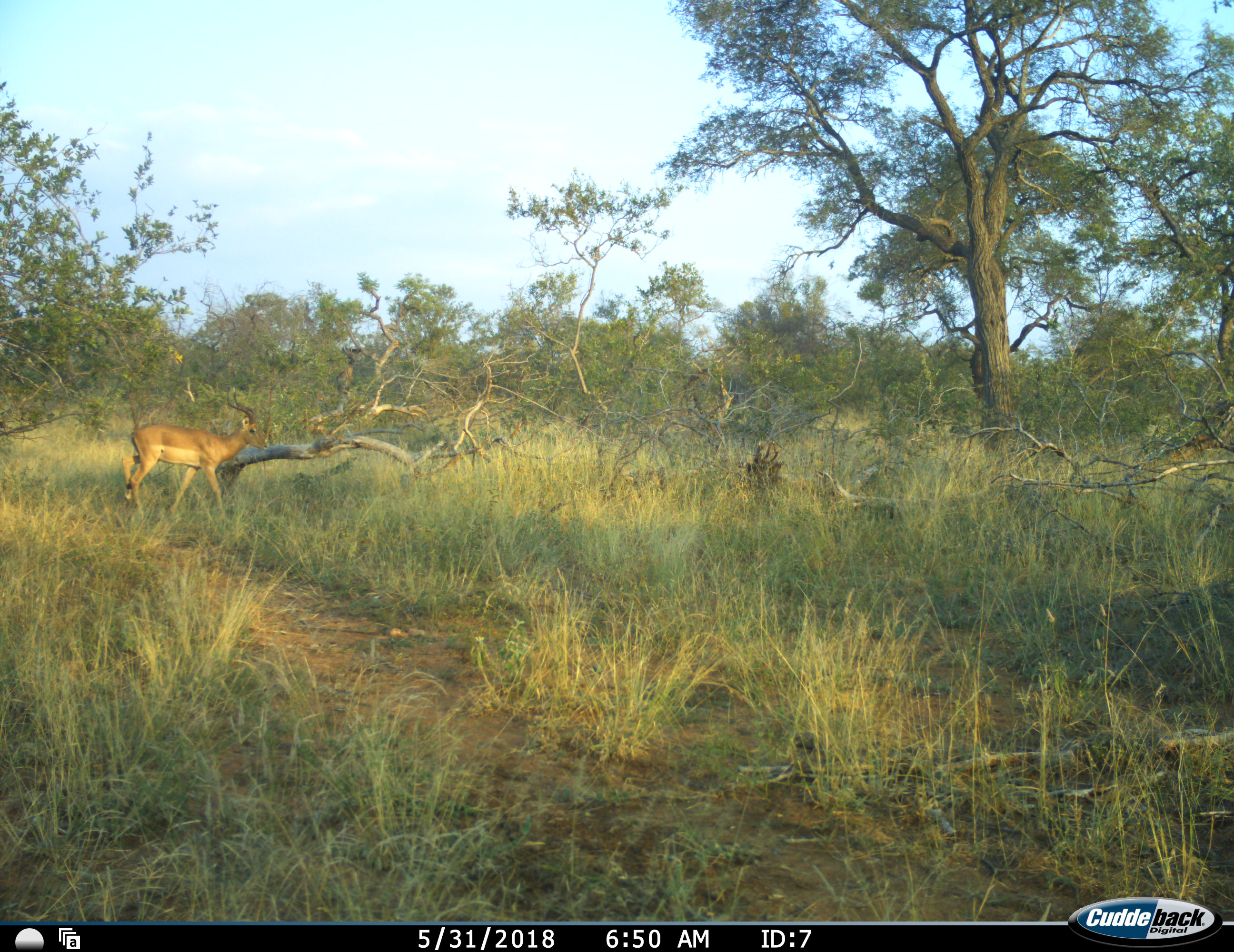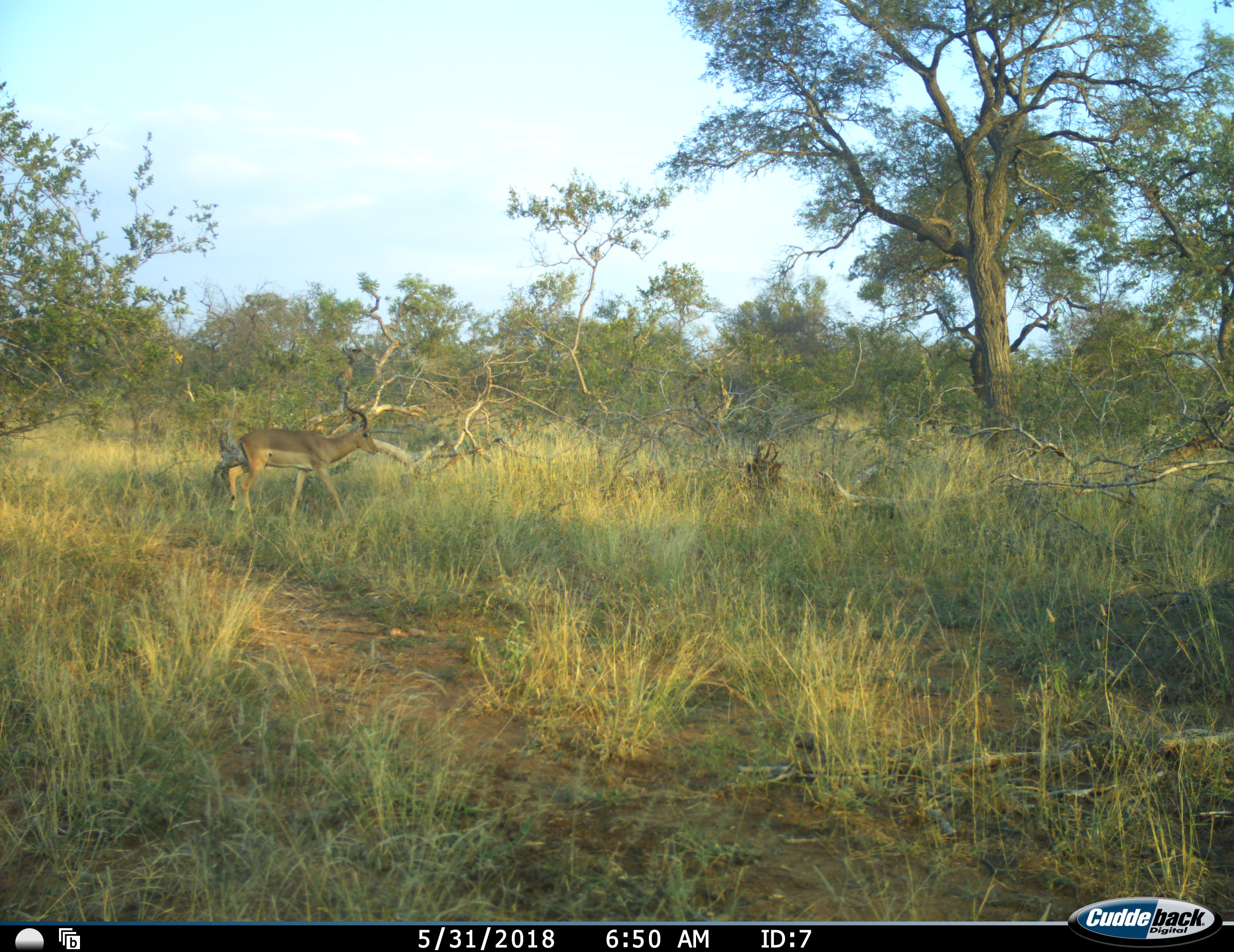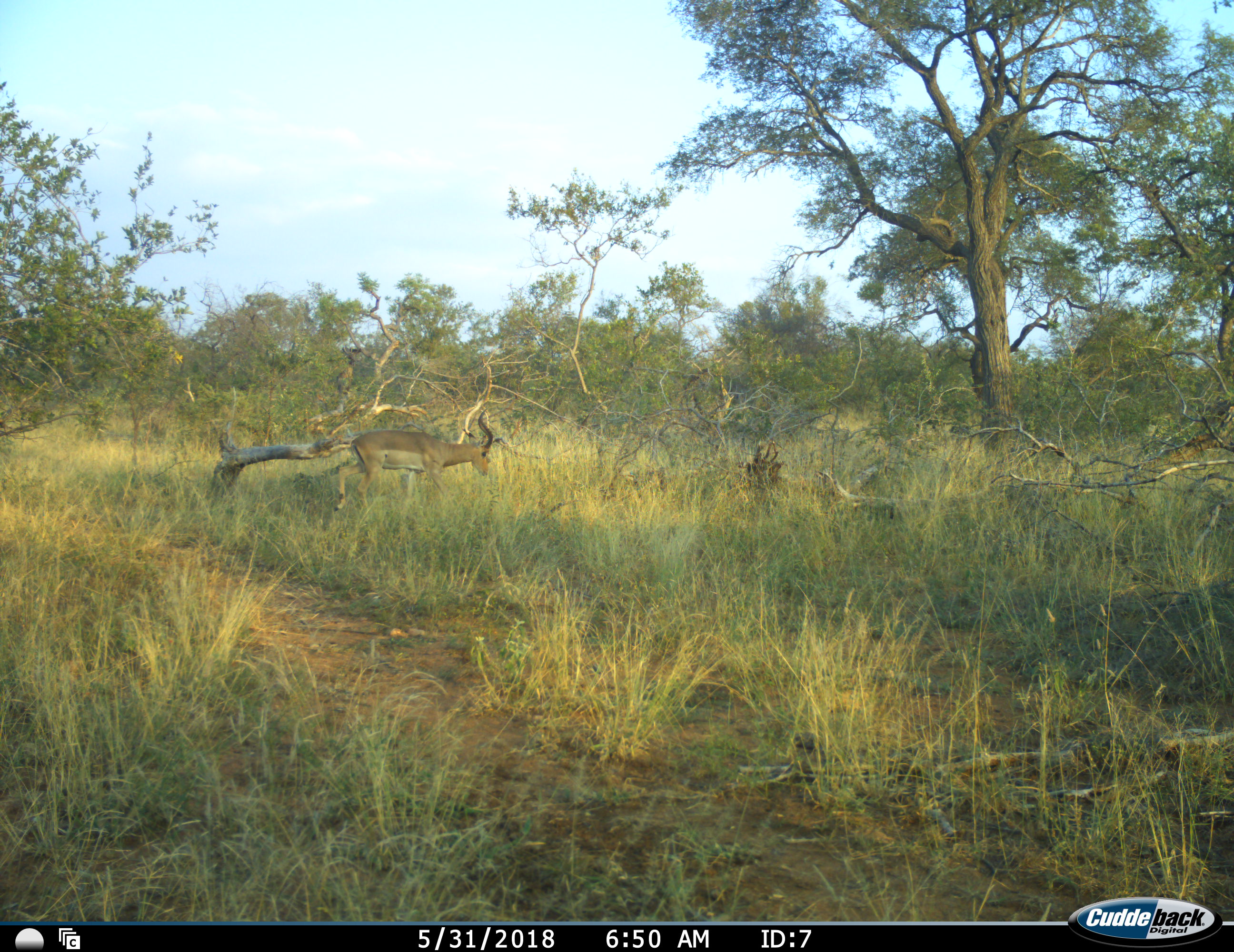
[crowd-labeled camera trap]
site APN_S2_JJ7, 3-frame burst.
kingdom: Animalia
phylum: Chordata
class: Mammalia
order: Artiodactyla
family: Bovidae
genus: Aepyceros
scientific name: Aepyceros melampus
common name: impala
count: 1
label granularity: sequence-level